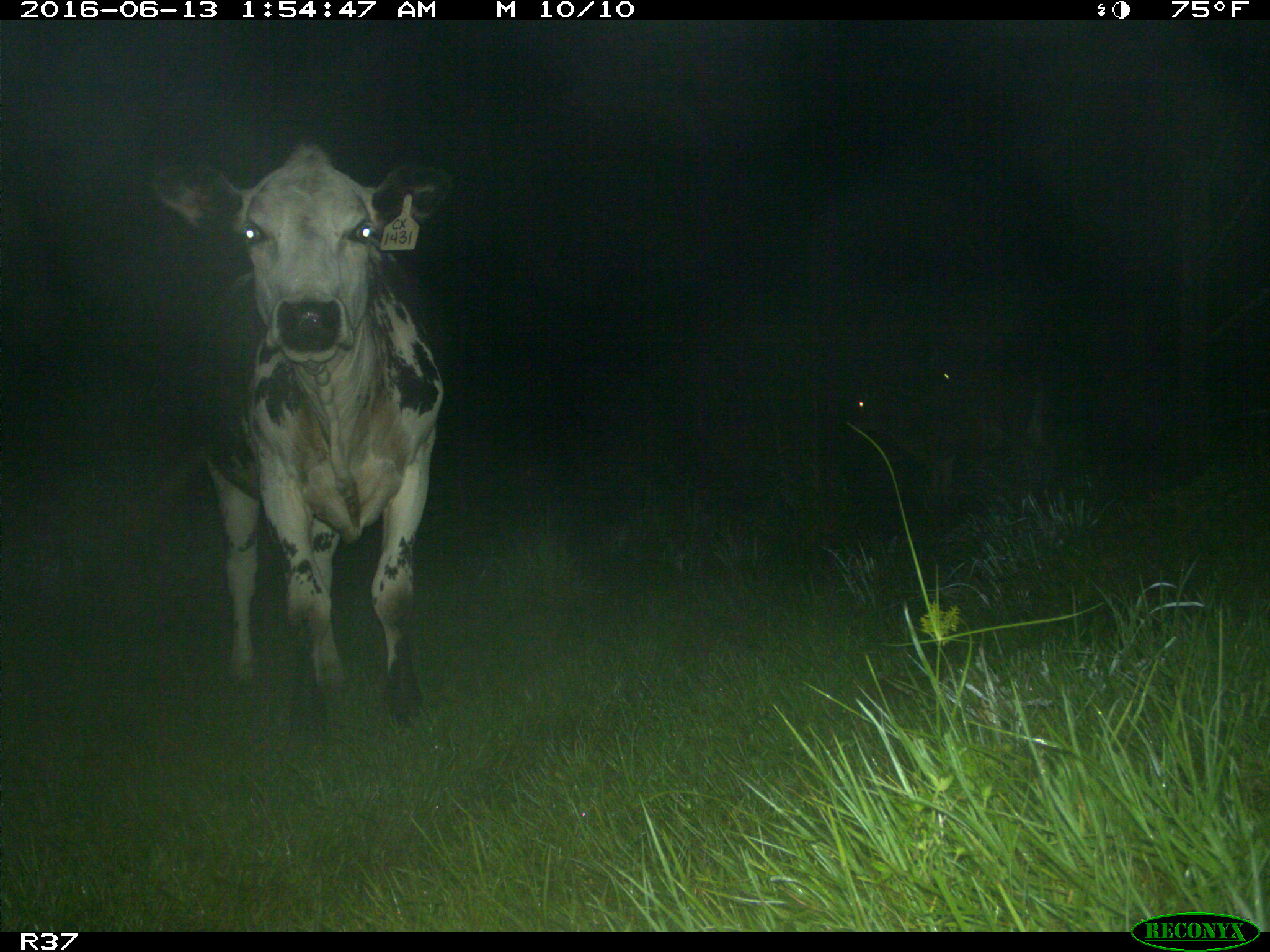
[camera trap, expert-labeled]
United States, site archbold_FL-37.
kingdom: Animalia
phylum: Chordata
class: Mammalia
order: Artiodactyla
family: Bovidae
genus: Bos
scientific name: Bos taurus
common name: domestic cow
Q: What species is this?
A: Bos taurus (domestic cow).